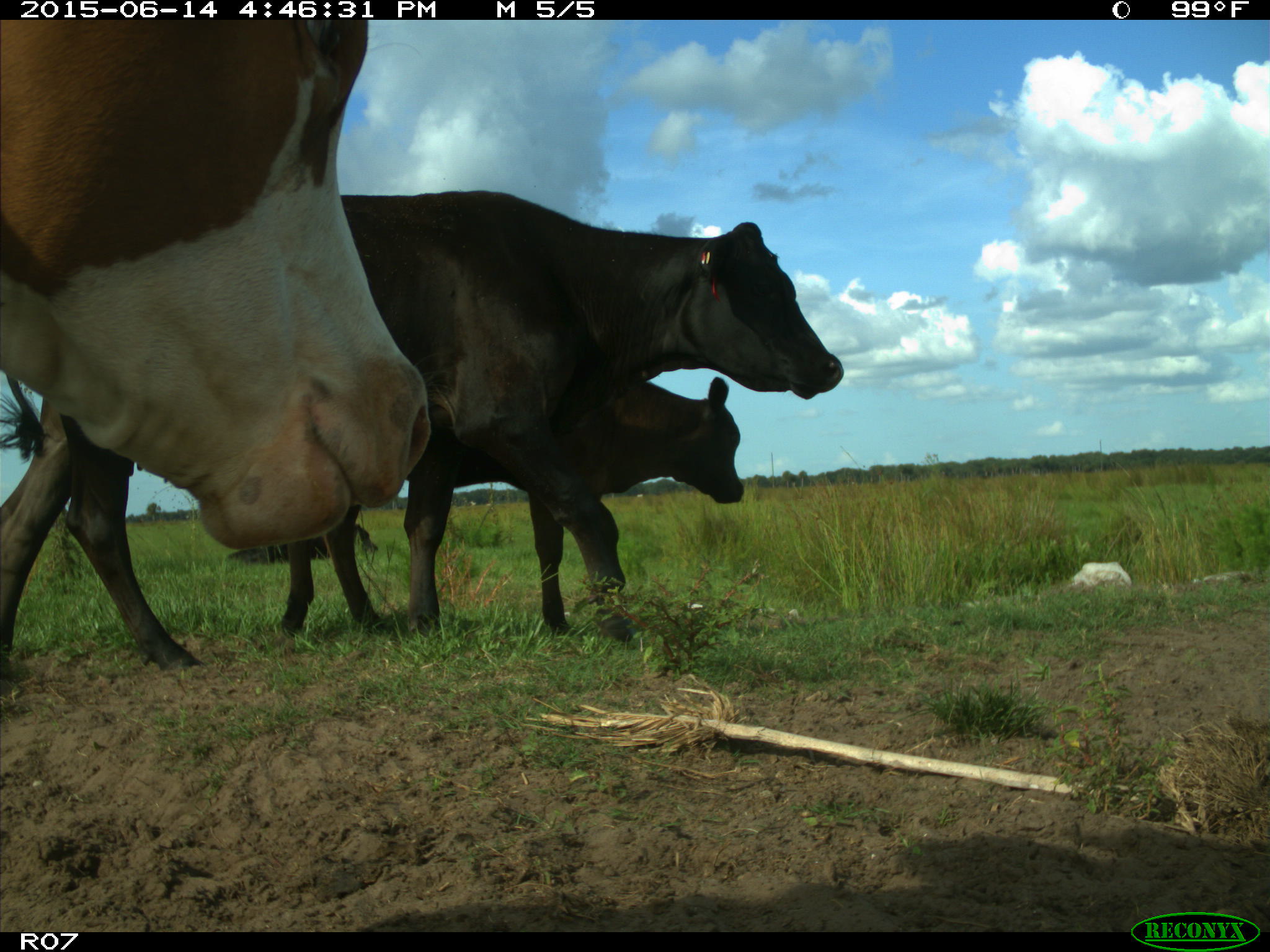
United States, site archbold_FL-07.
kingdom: Animalia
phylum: Chordata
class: Mammalia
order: Artiodactyla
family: Bovidae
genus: Bos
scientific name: Bos taurus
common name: domestic cow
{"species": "Bos taurus (domestic cow)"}